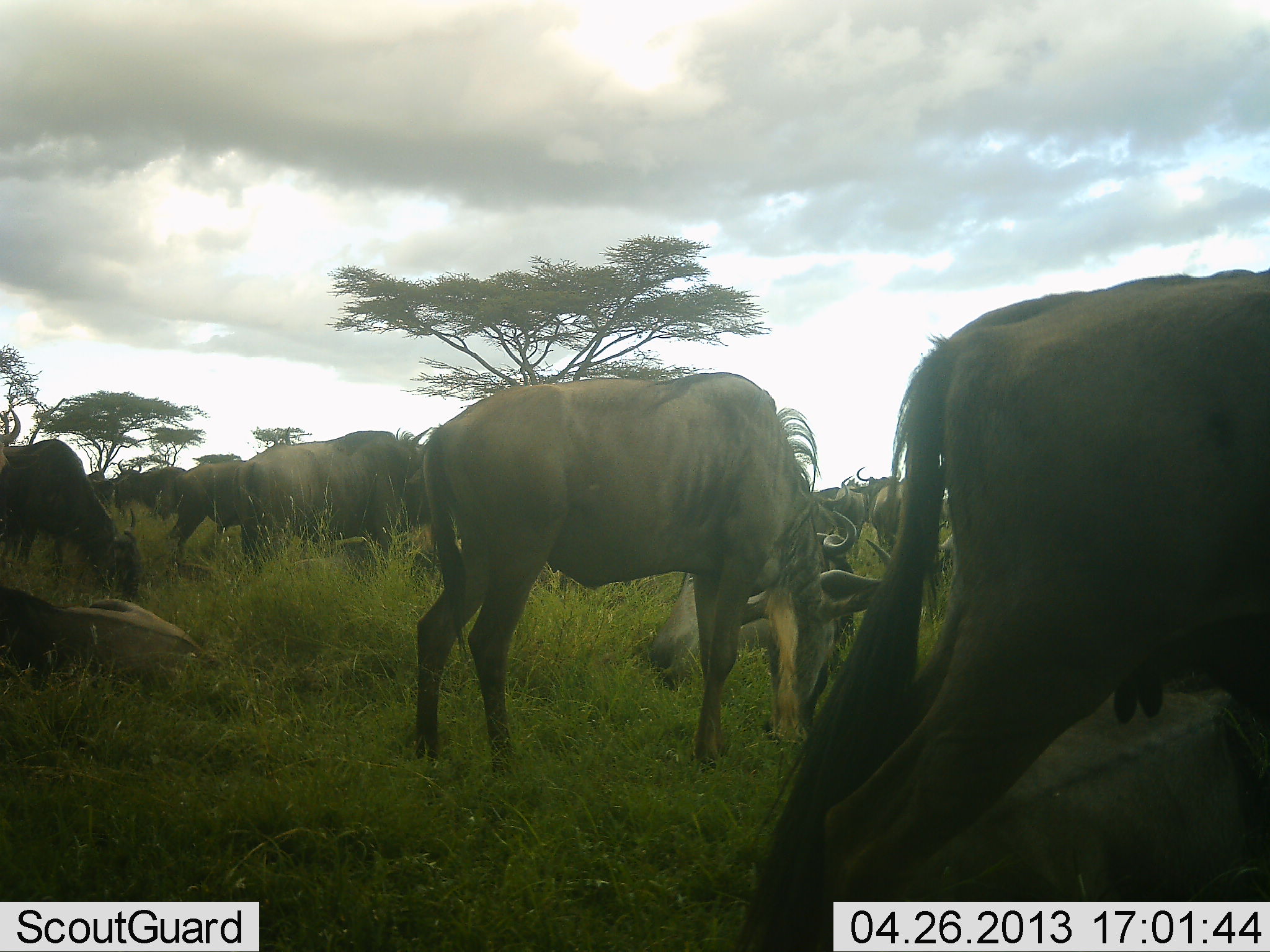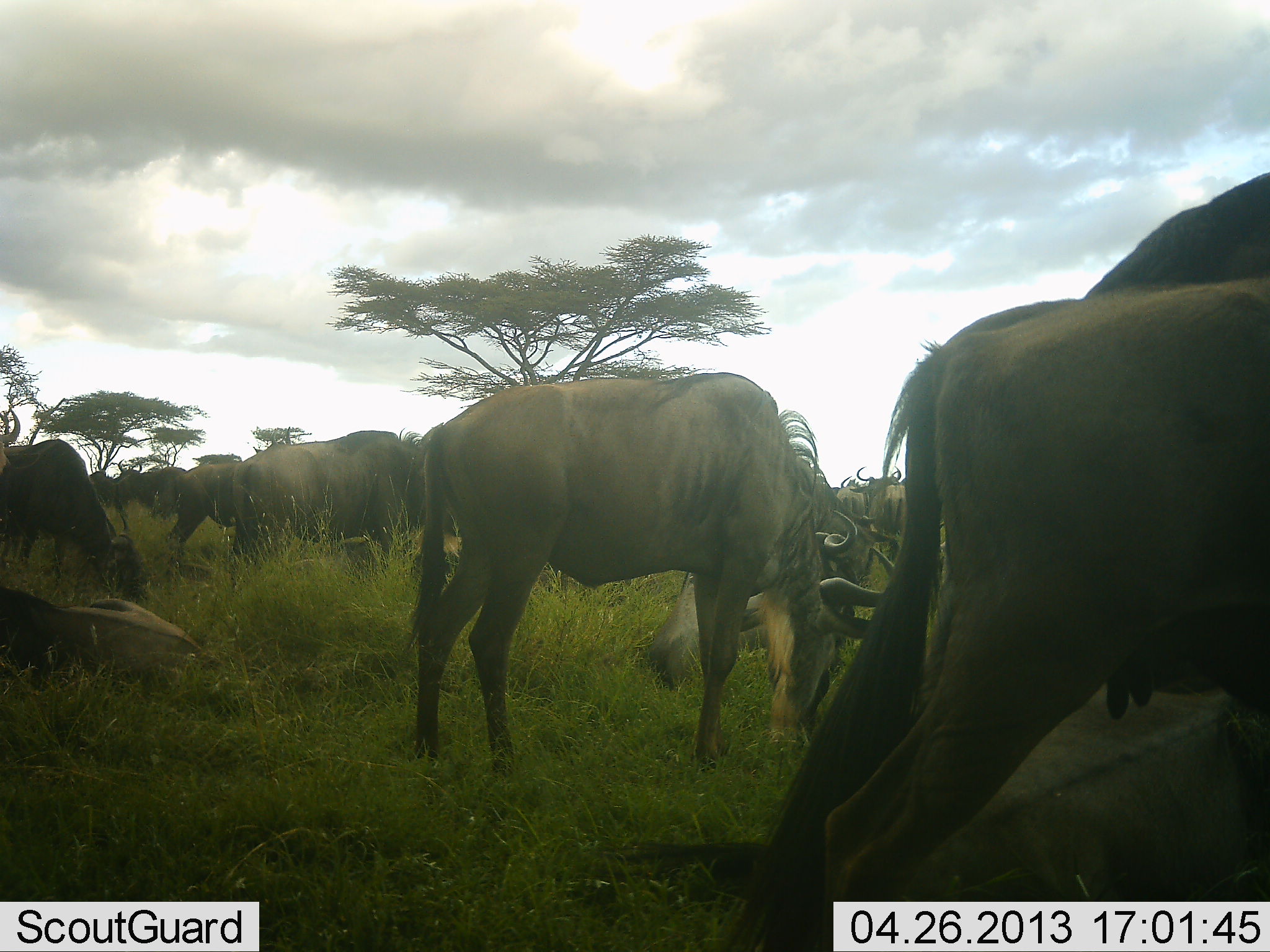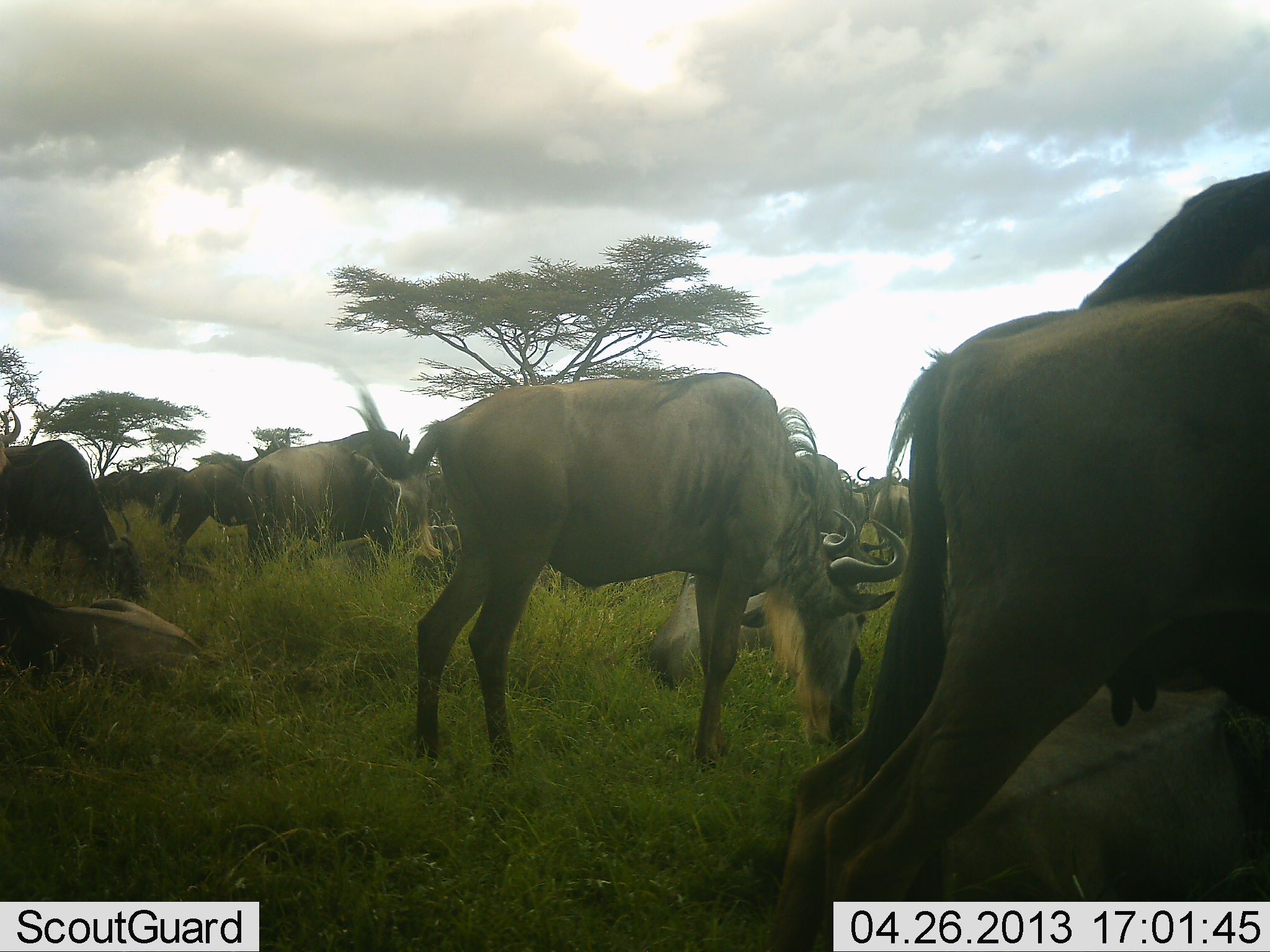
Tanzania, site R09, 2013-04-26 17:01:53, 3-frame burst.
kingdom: Animalia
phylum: Chordata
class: Mammalia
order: Artiodactyla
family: Bovidae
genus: Connochaetes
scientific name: Connochaetes taurinus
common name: blue wildebeest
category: wildebeest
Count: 11-50.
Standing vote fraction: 61%.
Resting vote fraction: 45%.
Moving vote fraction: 10%.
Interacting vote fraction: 16%.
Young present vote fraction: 3%.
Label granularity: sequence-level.